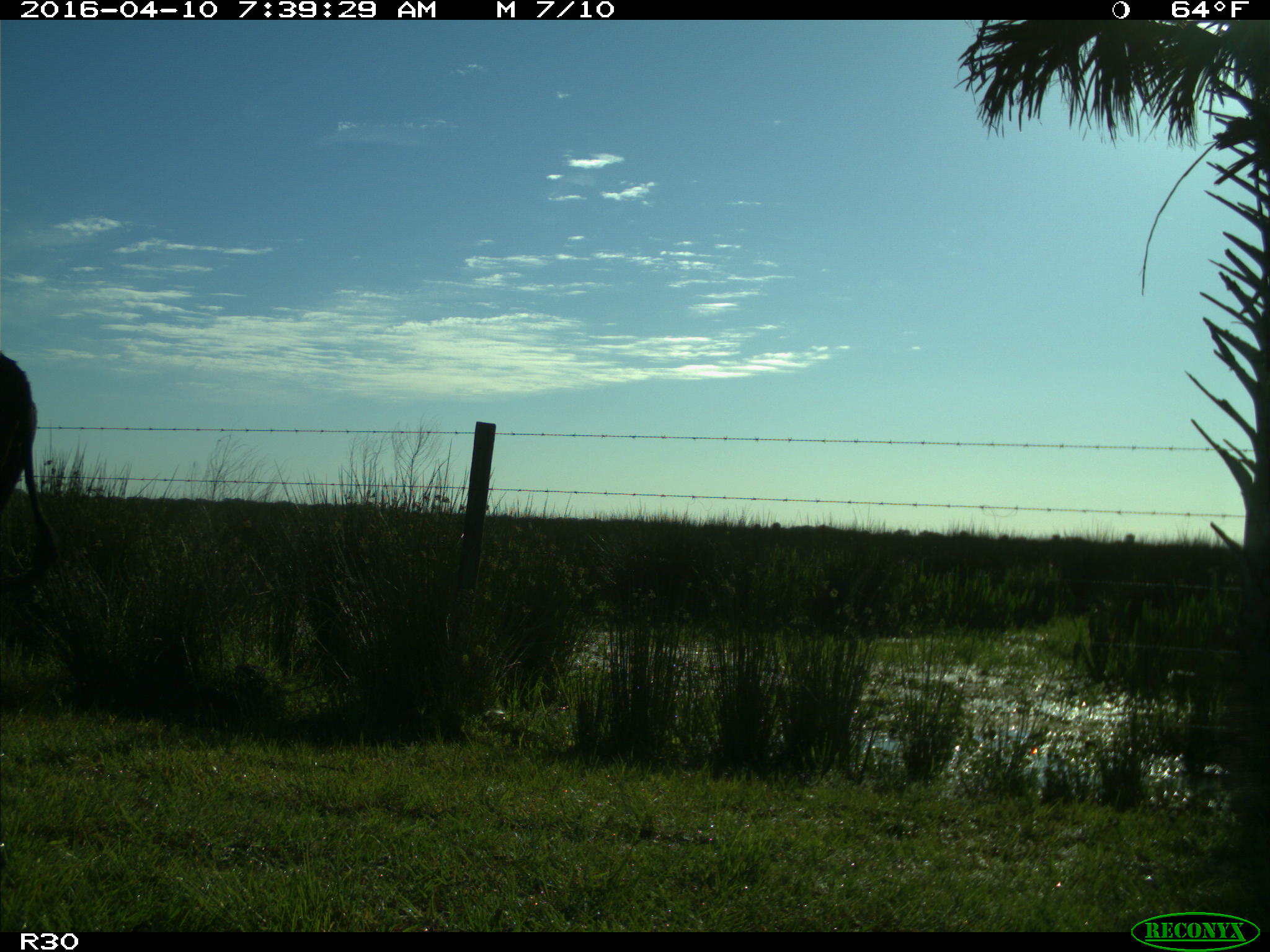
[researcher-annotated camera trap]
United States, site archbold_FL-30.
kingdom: Animalia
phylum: Chordata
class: Mammalia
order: Artiodactyla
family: Bovidae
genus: Bos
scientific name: Bos taurus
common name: domestic cow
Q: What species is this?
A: Bos taurus (domestic cow).